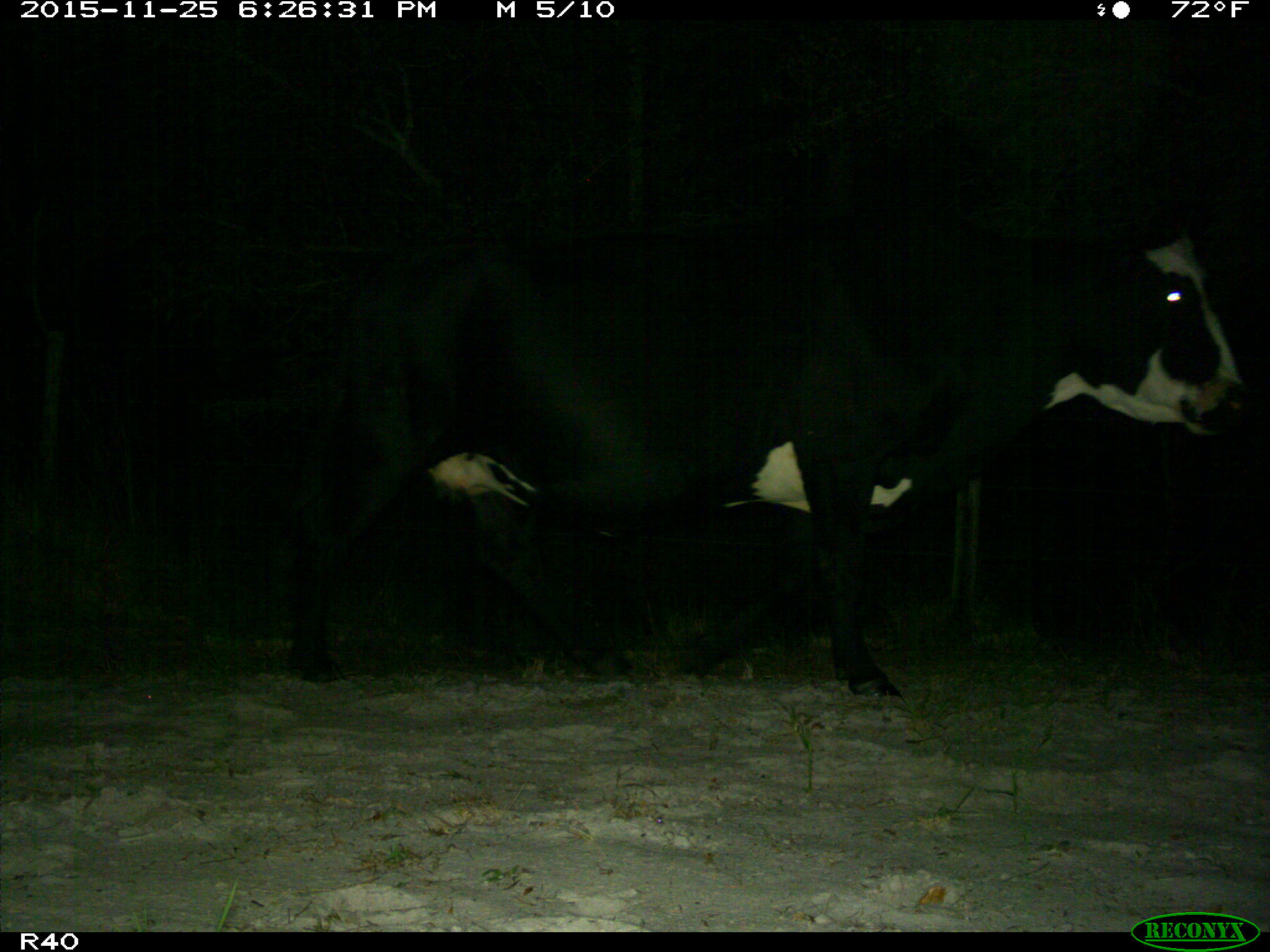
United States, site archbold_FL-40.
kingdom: Animalia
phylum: Chordata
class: Mammalia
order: Artiodactyla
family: Bovidae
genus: Bos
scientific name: Bos taurus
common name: domestic cow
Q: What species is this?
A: Bos taurus (domestic cow).